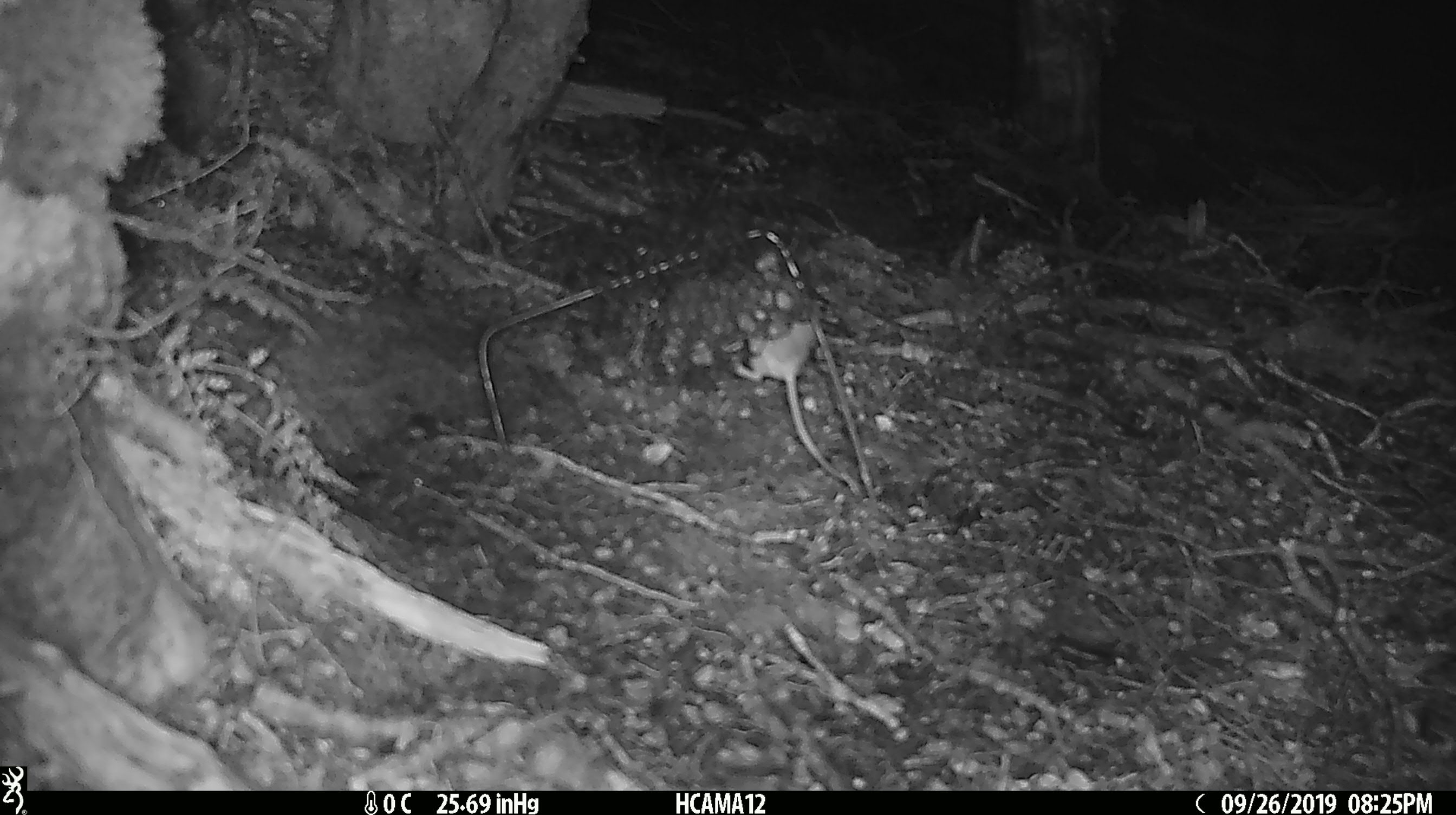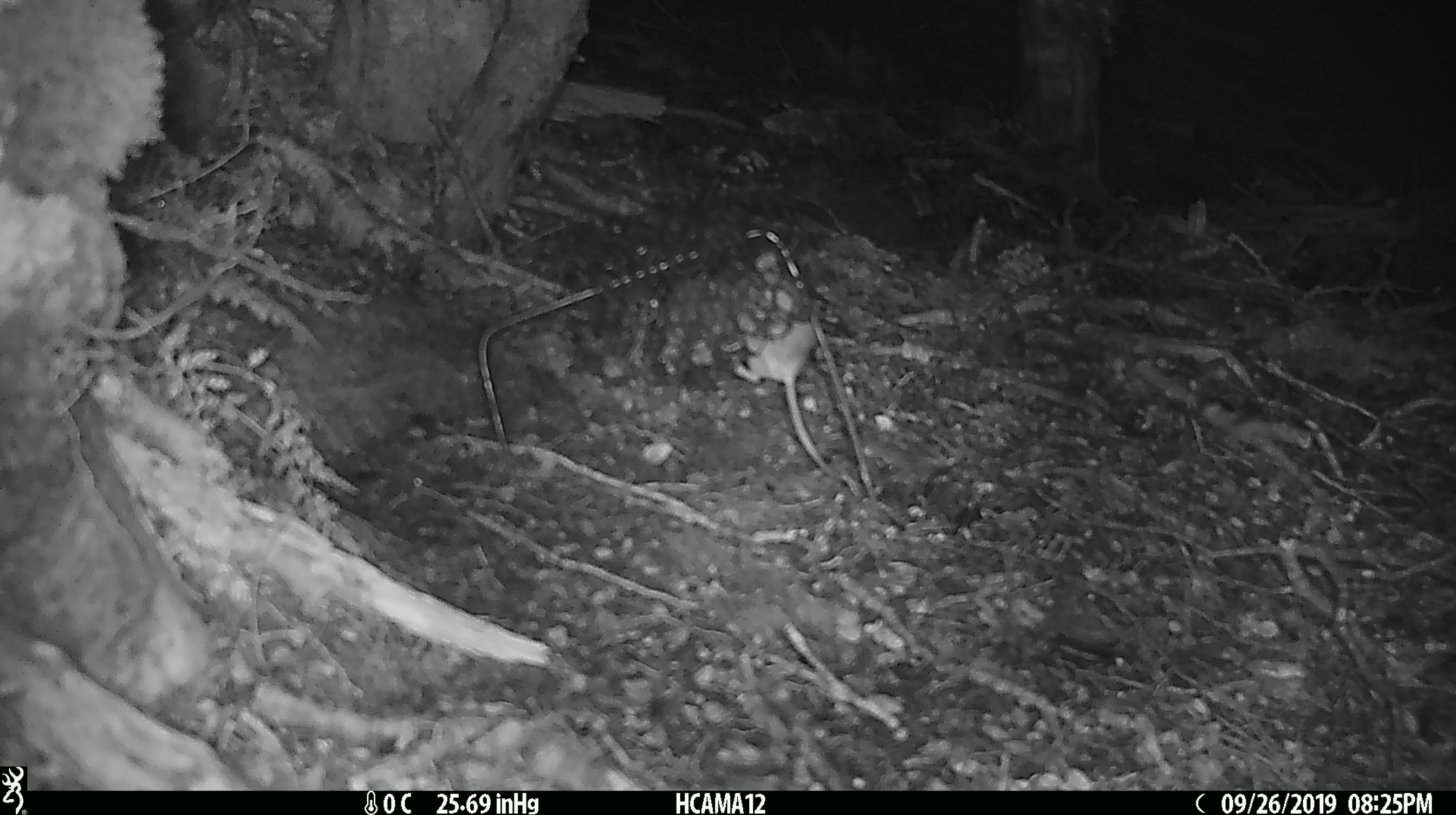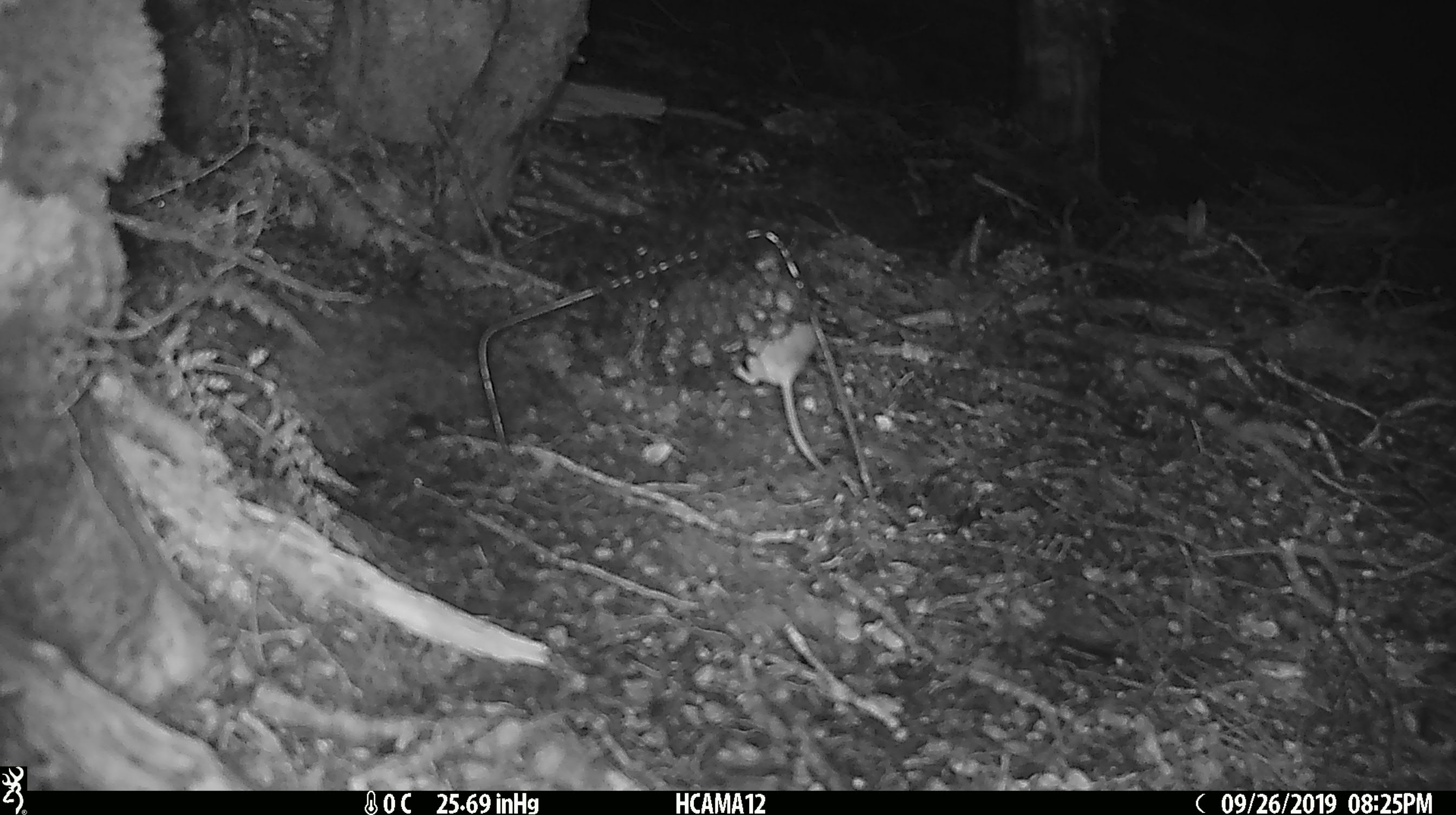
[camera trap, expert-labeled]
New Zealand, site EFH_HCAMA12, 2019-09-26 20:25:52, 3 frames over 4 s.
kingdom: Animalia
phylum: Chordata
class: Mammalia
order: Rodentia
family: Muridae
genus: Mus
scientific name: Mus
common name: mouse